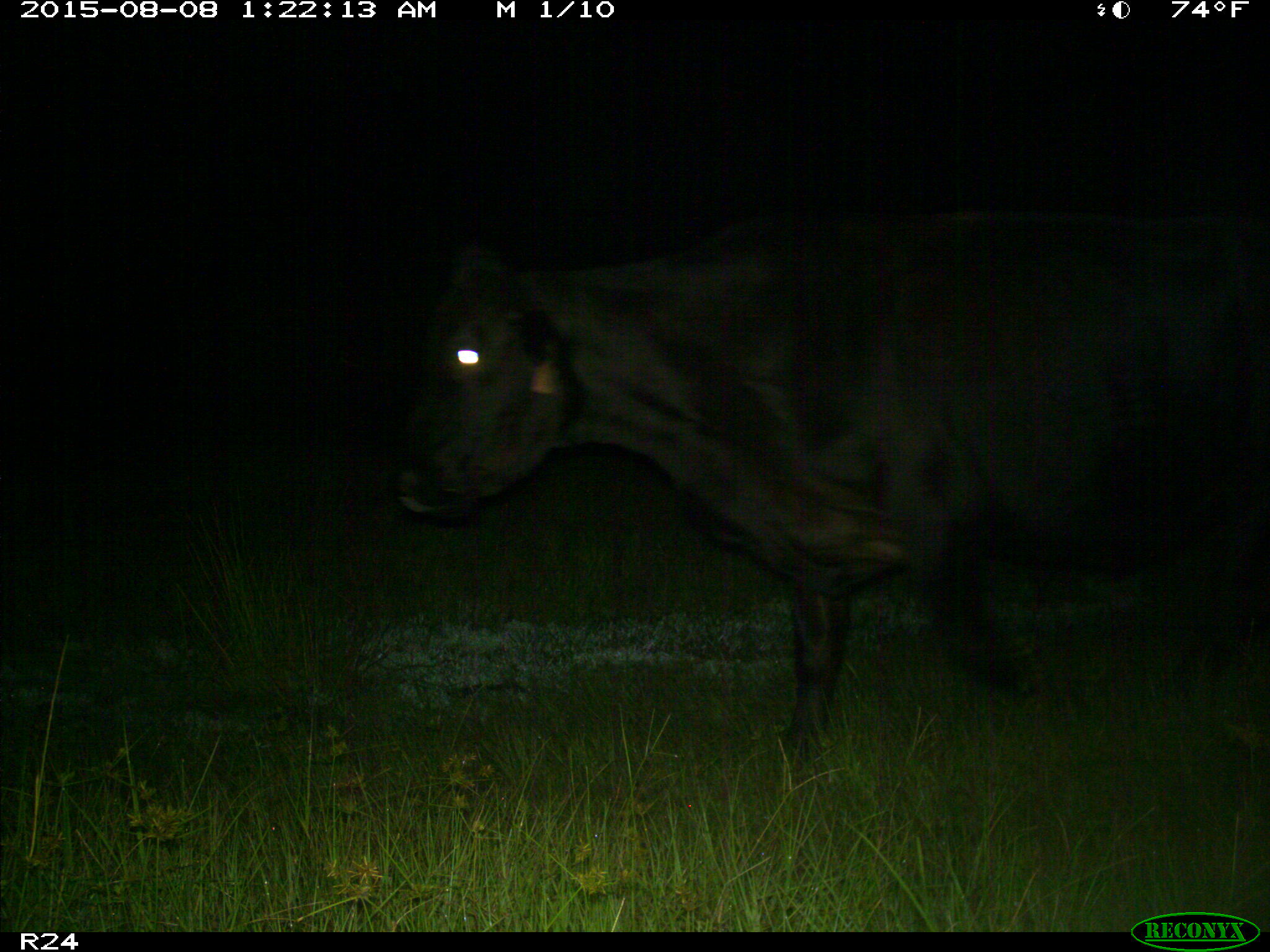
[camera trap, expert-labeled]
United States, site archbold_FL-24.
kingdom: Animalia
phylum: Chordata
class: Mammalia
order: Artiodactyla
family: Bovidae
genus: Bos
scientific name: Bos taurus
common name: domestic cow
Bos taurus (domestic cow).